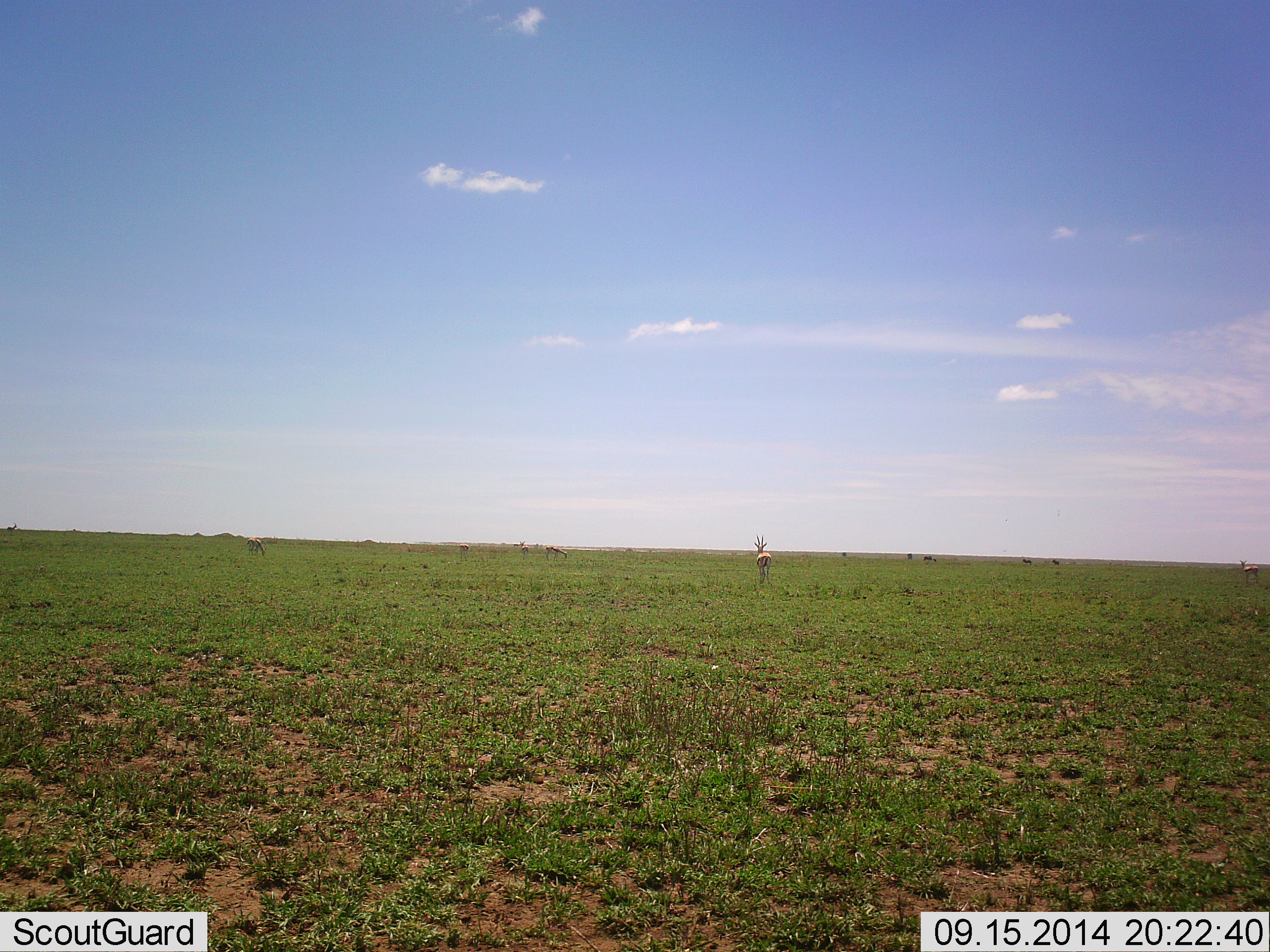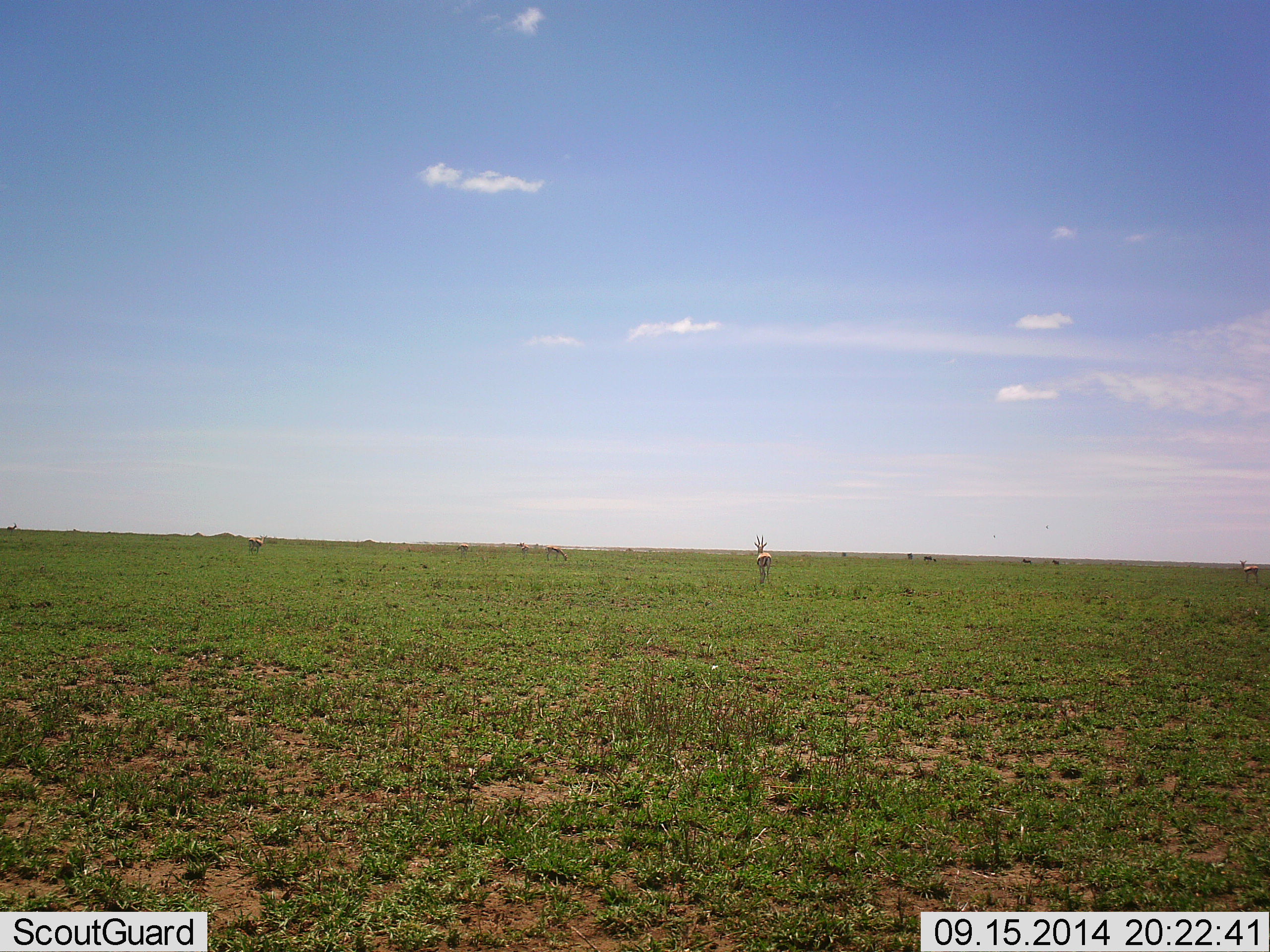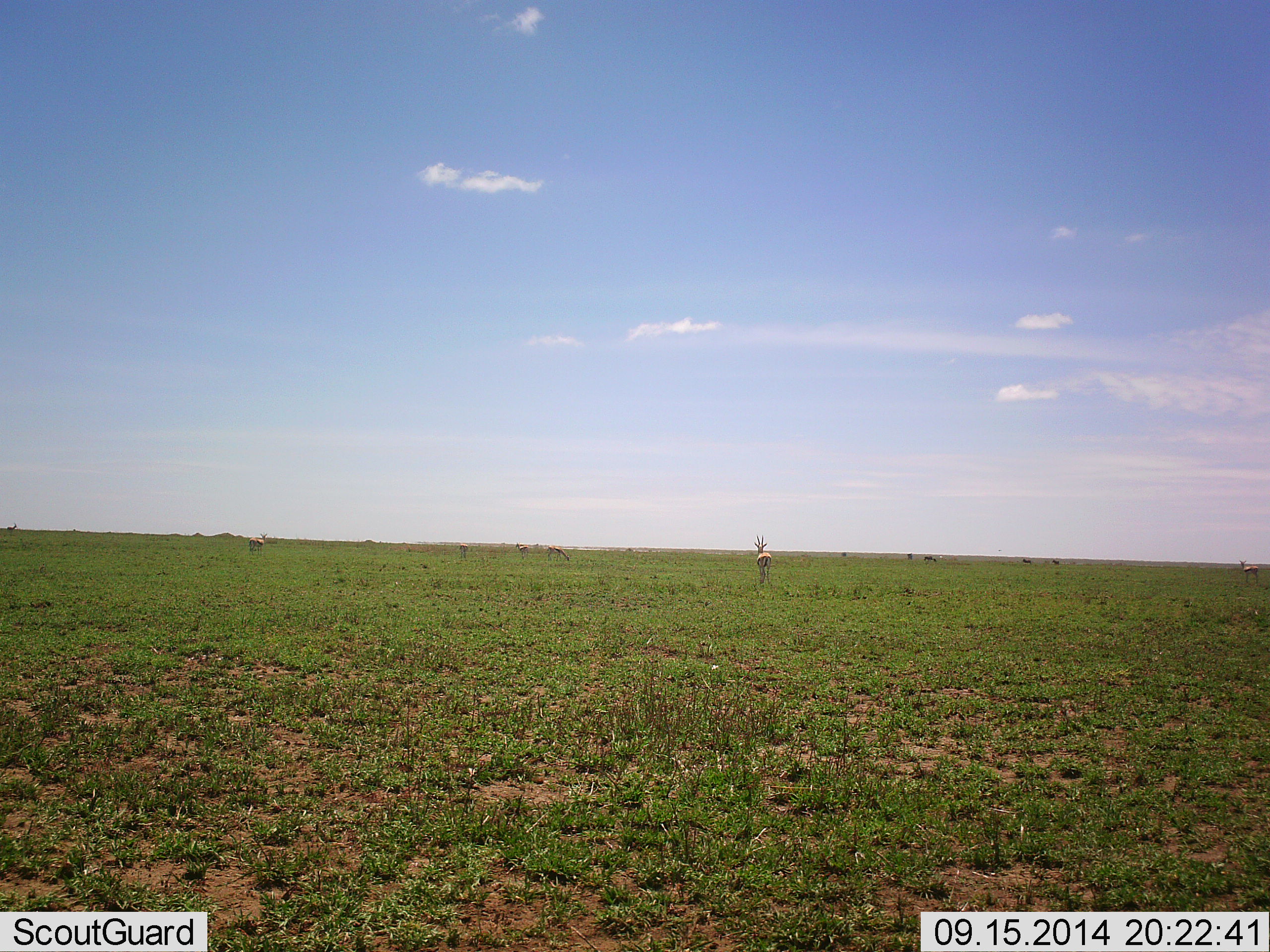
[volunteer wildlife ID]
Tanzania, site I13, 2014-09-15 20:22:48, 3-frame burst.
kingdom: Animalia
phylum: Chordata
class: Mammalia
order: Artiodactyla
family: Bovidae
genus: Eudorcas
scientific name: Eudorcas thomsonii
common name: thomson's gazelle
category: gazellethomsons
Gazellethomsons (thomson's gazelle) (Eudorcas thomsonii), count 5. Behavior (volunteer vote fractions): standing 90%, resting 0%, moving 10%, interacting 0%. Young present (vote fraction): 0%. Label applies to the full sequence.